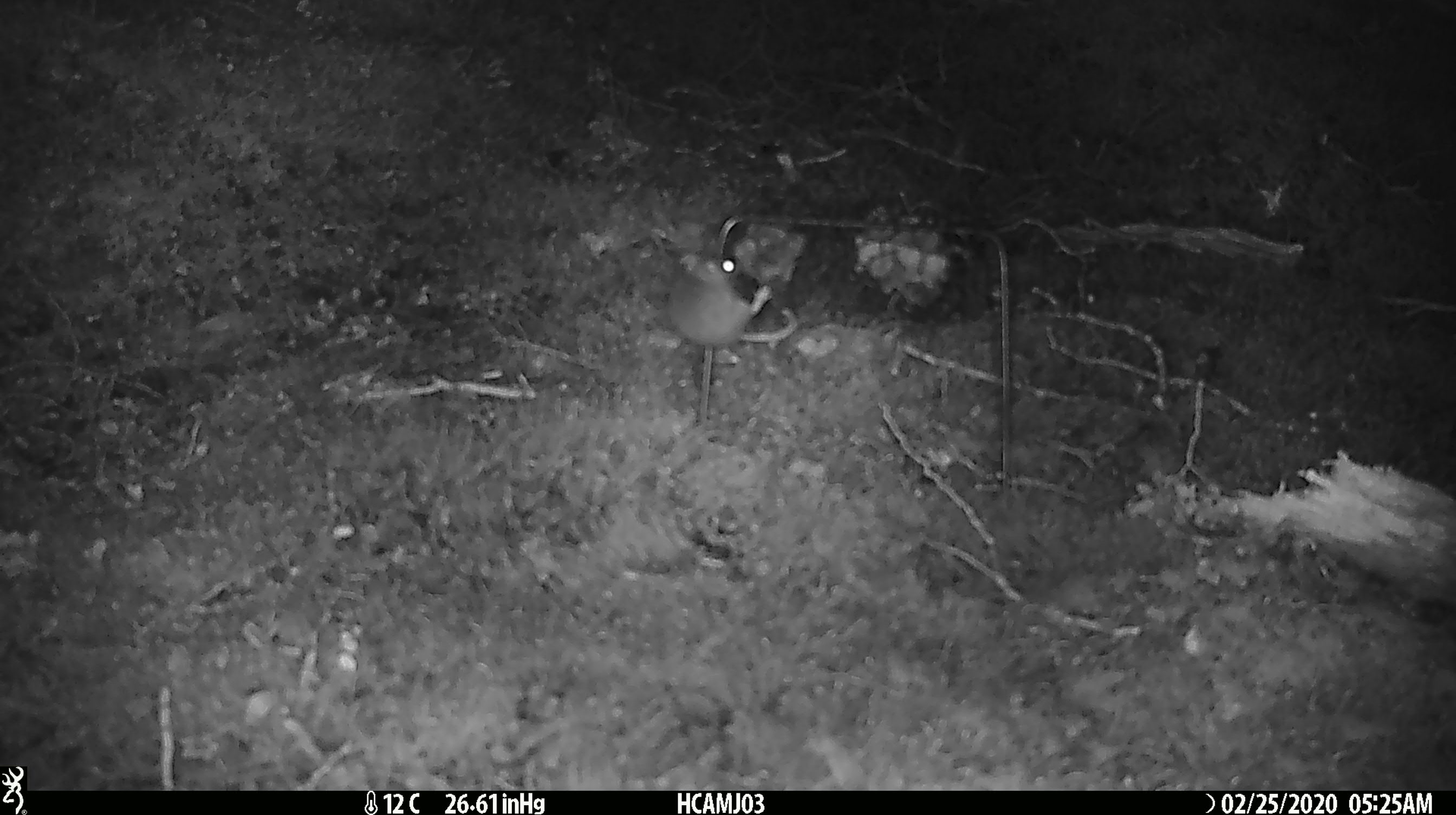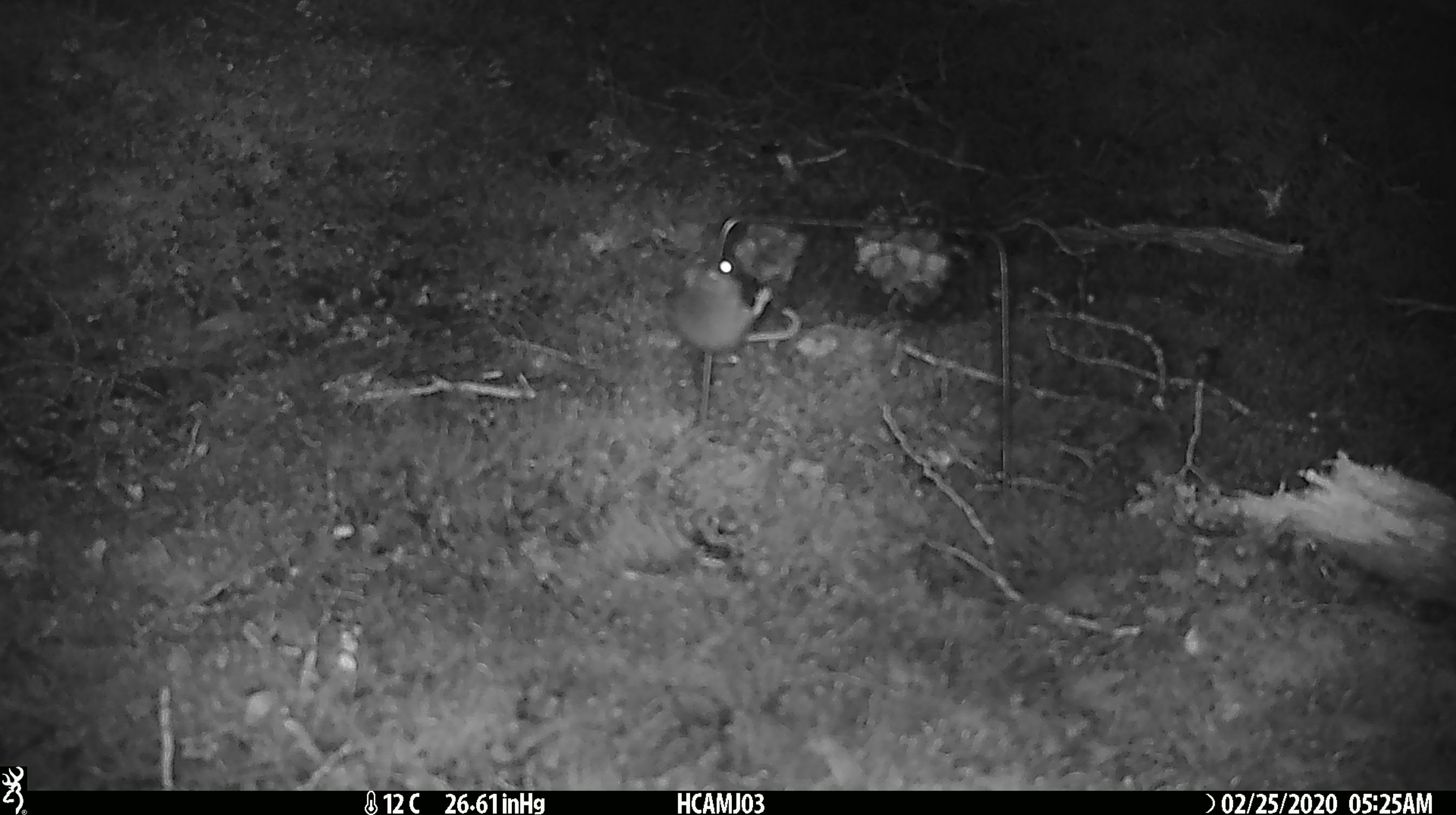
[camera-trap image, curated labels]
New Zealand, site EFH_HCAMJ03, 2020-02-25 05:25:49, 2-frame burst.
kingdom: Animalia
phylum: Chordata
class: Mammalia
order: Rodentia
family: Muridae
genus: Mus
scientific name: Mus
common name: mouse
Mouse (Mus).